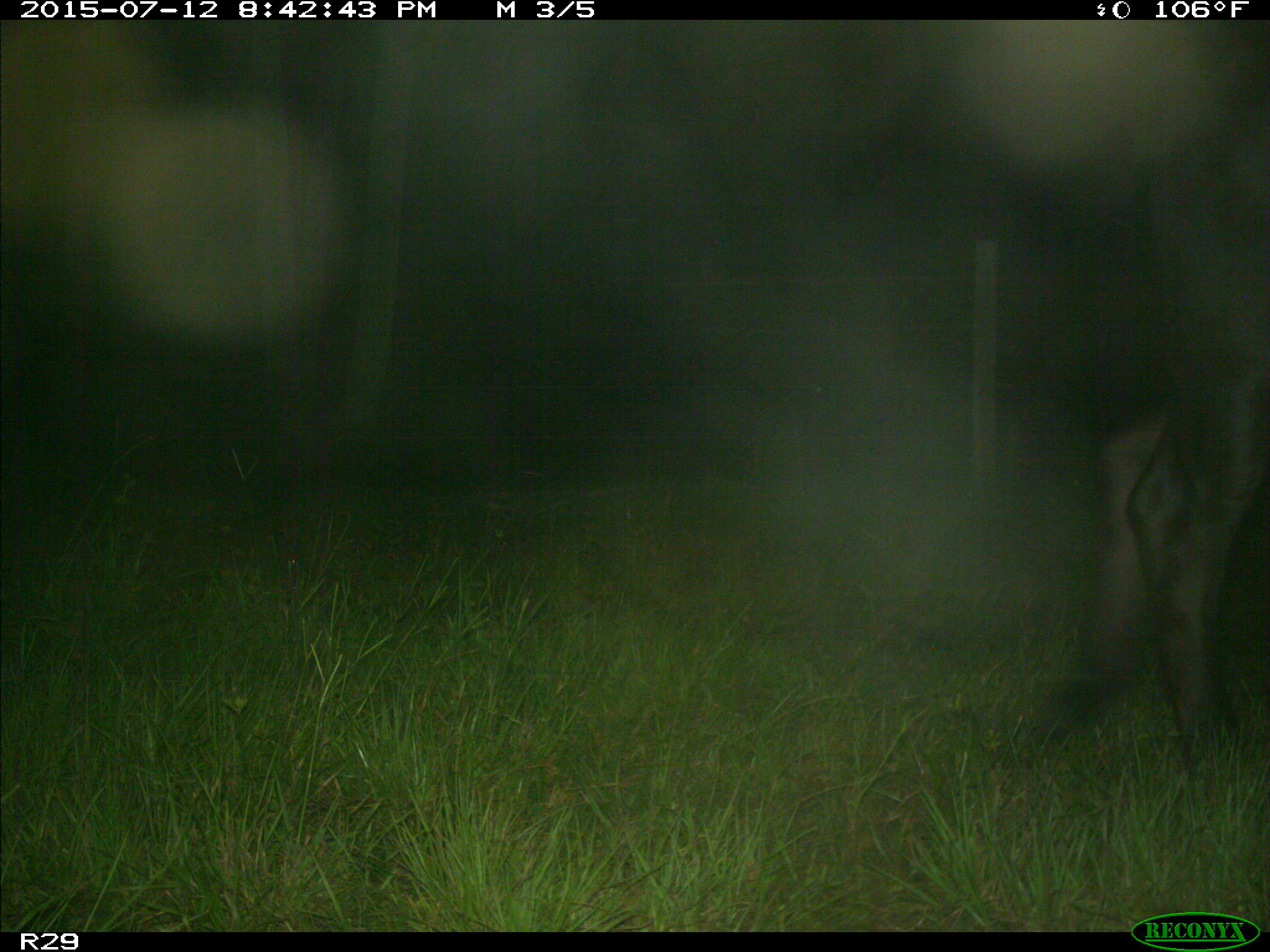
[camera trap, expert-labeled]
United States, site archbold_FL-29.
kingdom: Animalia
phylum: Chordata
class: Mammalia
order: Artiodactyla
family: Bovidae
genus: Bos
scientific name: Bos taurus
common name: domestic cow